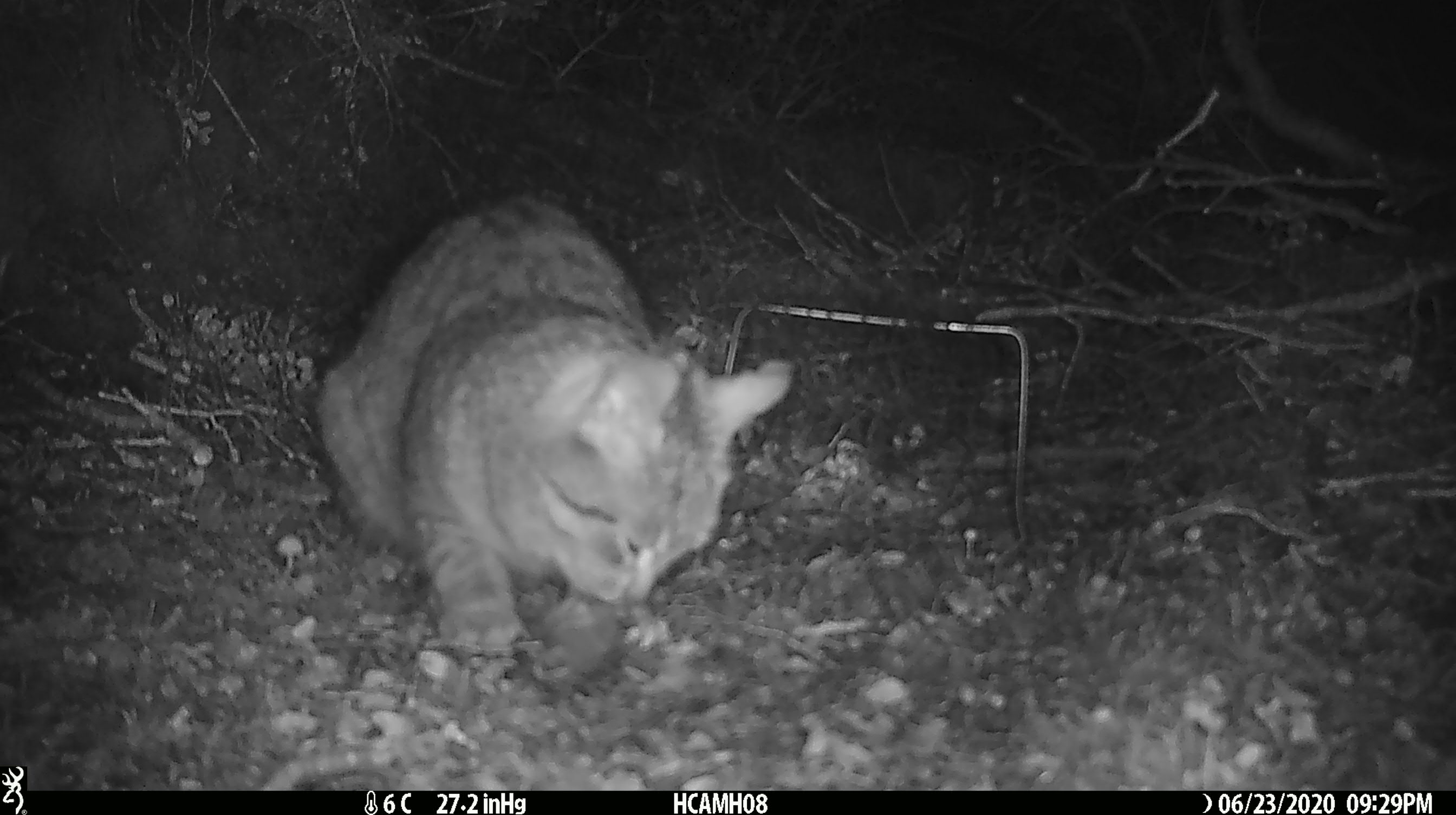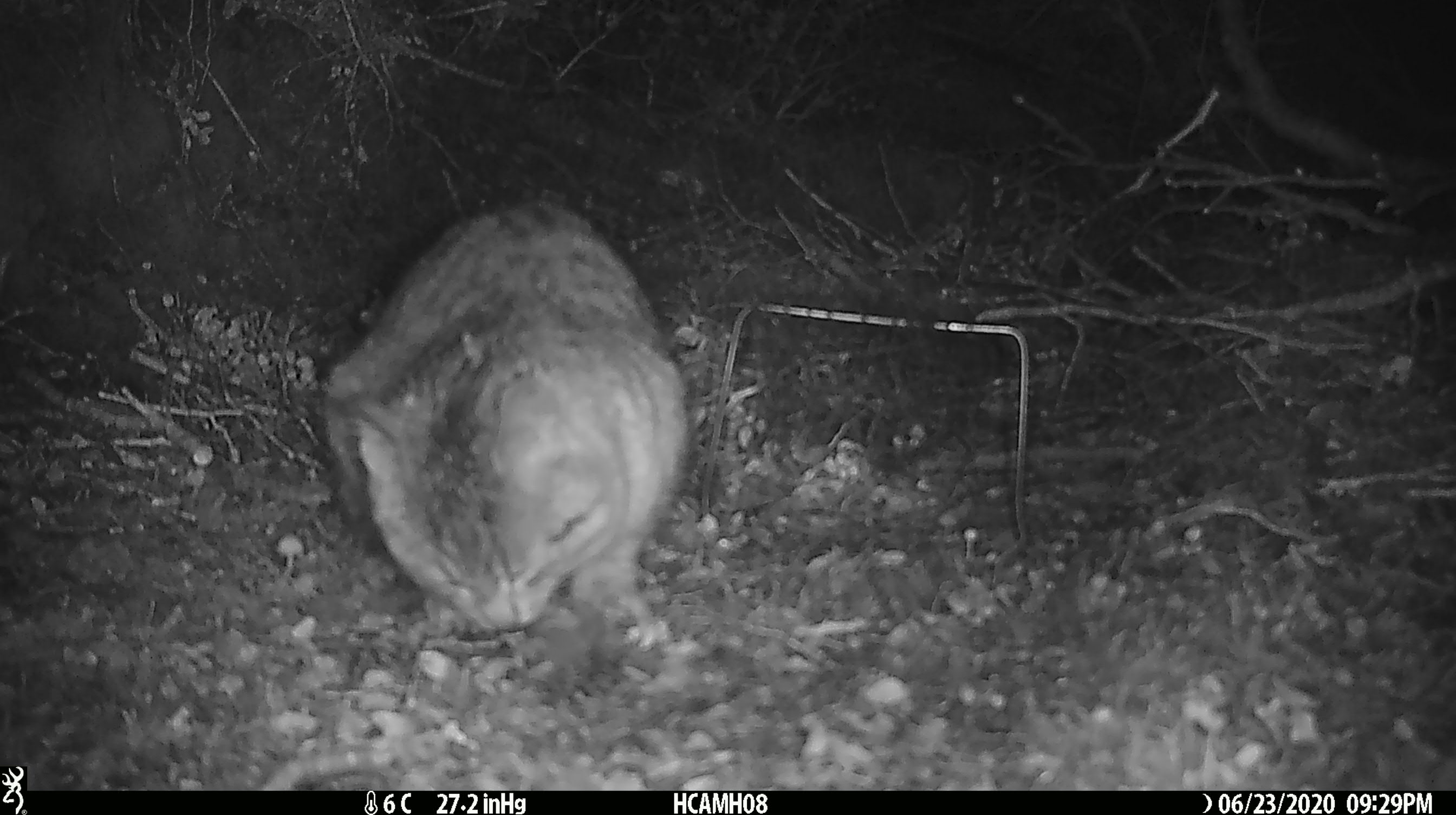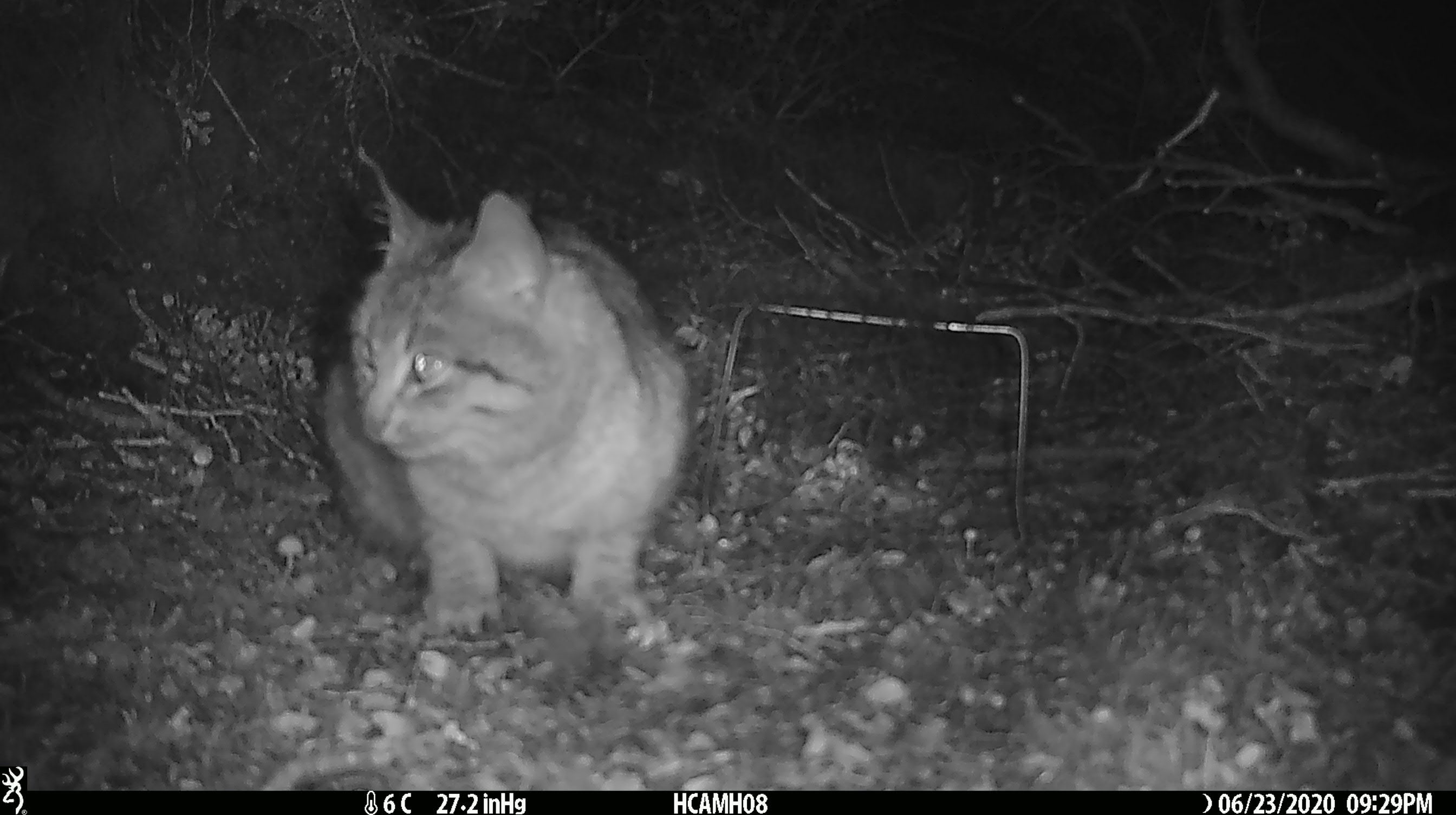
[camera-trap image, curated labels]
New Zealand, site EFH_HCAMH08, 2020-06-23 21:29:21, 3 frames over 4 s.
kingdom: Animalia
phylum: Chordata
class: Mammalia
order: Carnivora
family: Felidae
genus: Felis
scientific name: Felis catus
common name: domestic cat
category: cat